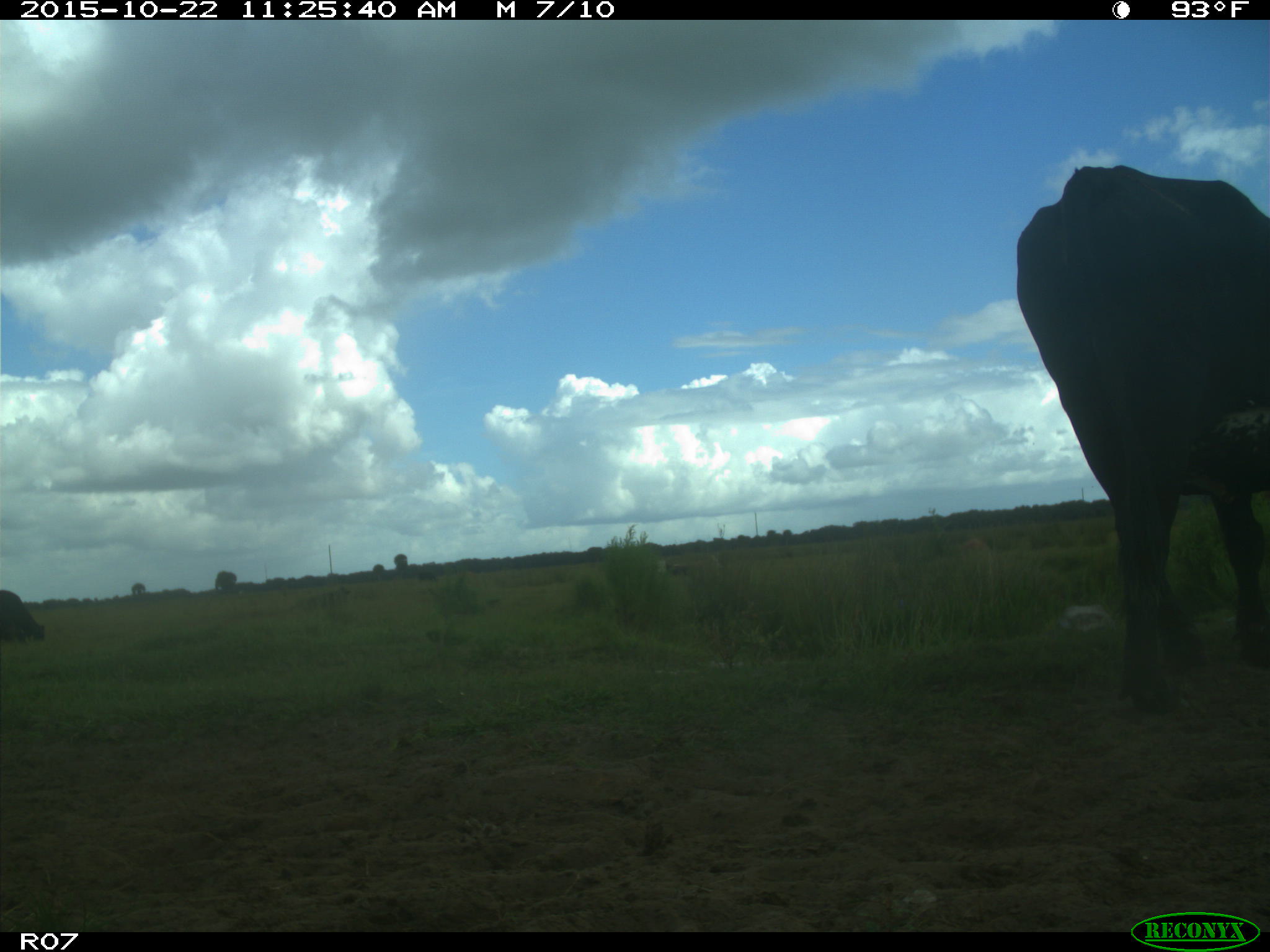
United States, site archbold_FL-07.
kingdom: Animalia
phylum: Chordata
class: Mammalia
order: Artiodactyla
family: Bovidae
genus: Bos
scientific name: Bos taurus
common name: domestic cow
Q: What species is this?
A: Bos taurus (domestic cow).